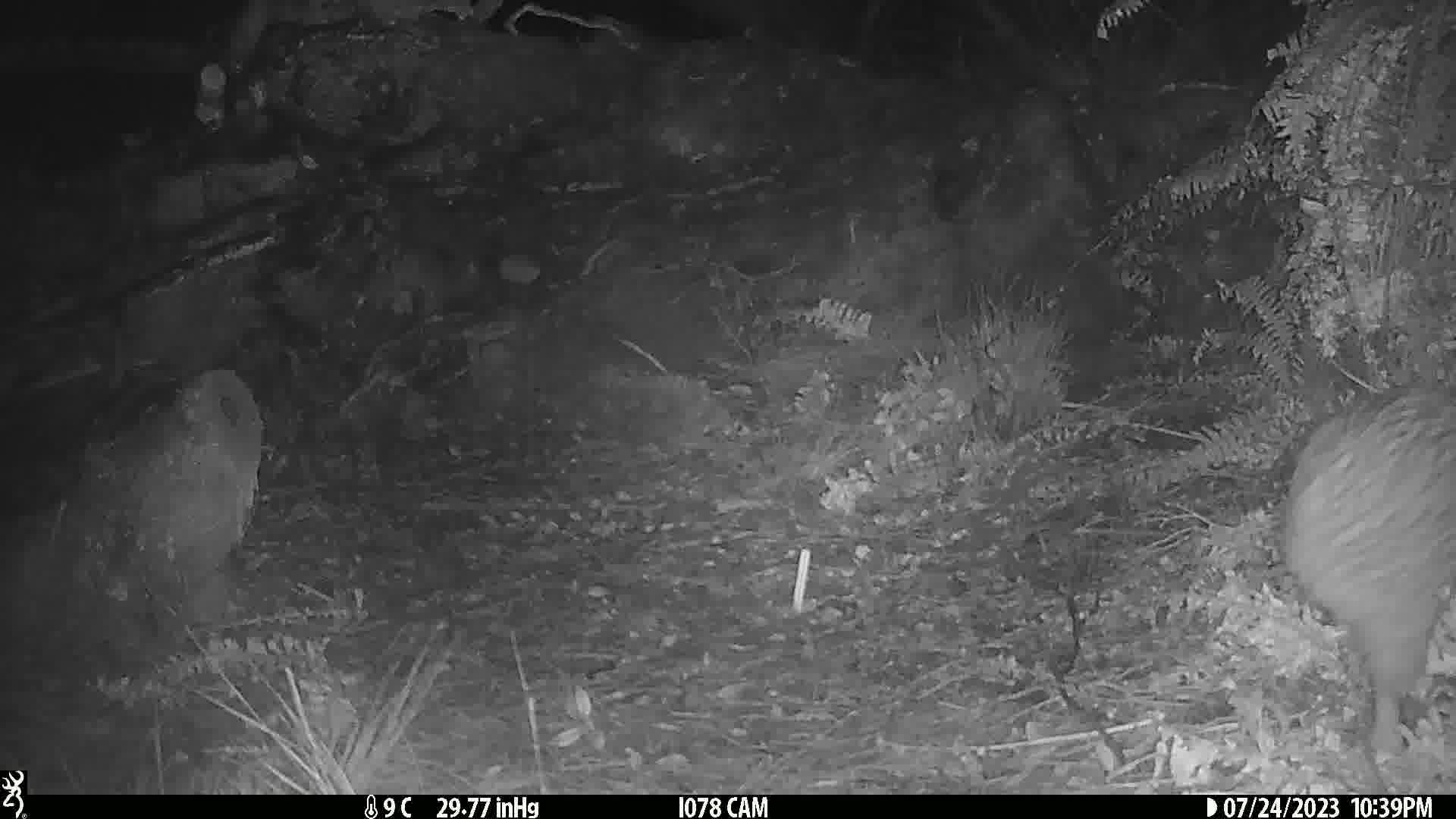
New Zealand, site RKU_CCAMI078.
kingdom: Animalia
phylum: Chordata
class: Aves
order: Apterygiformes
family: Apterygidae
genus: Apteryx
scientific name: Apteryx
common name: kiwi